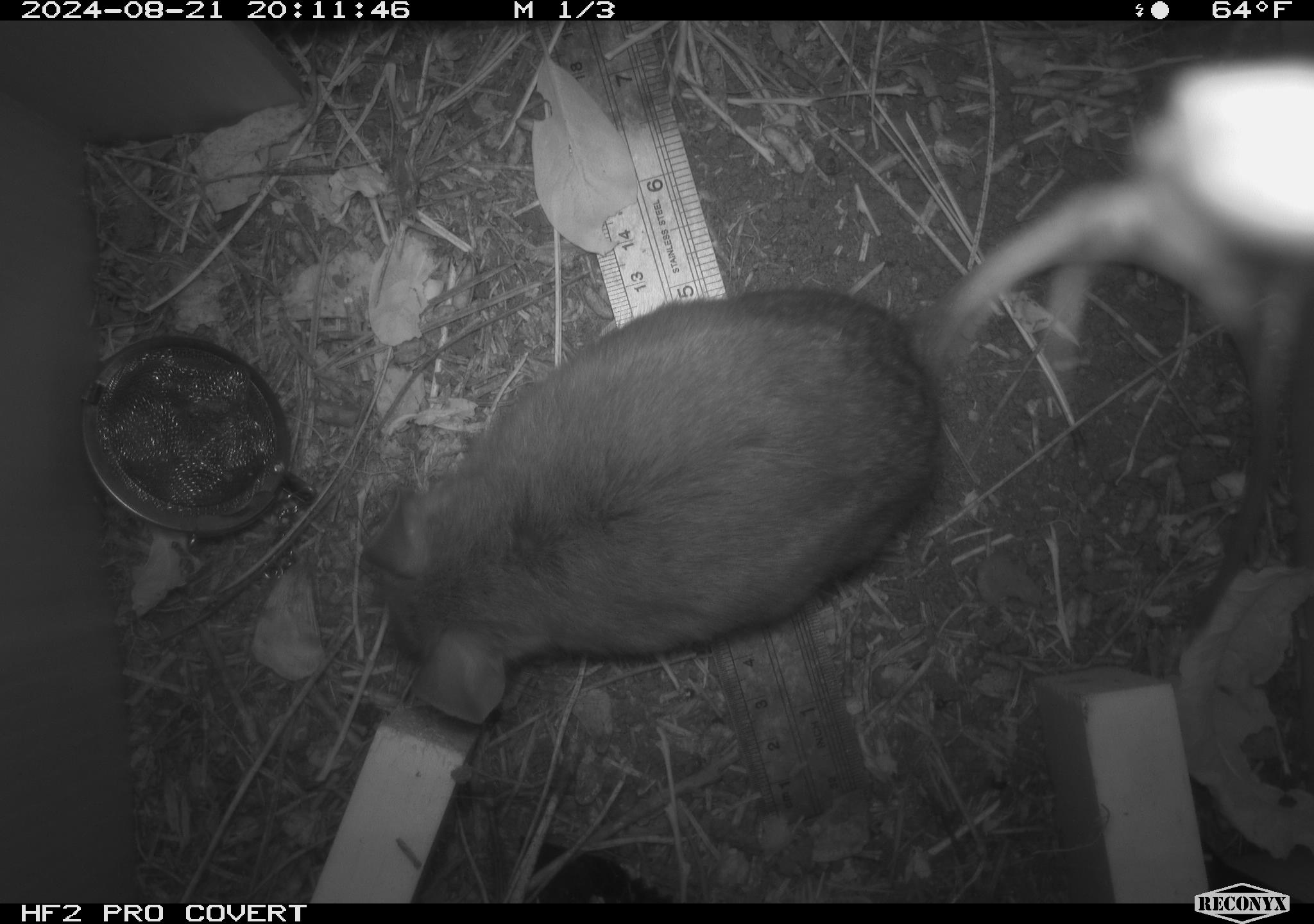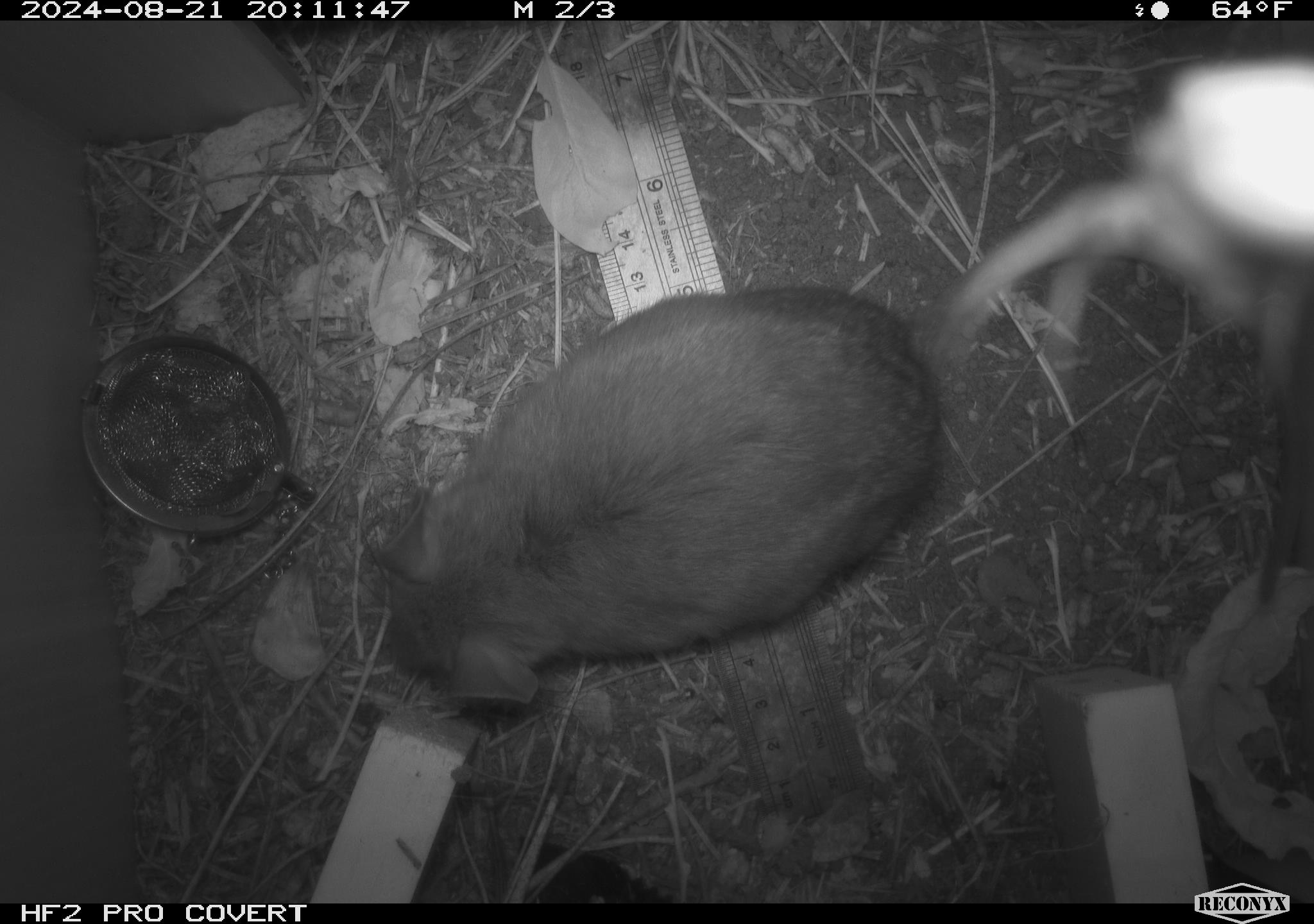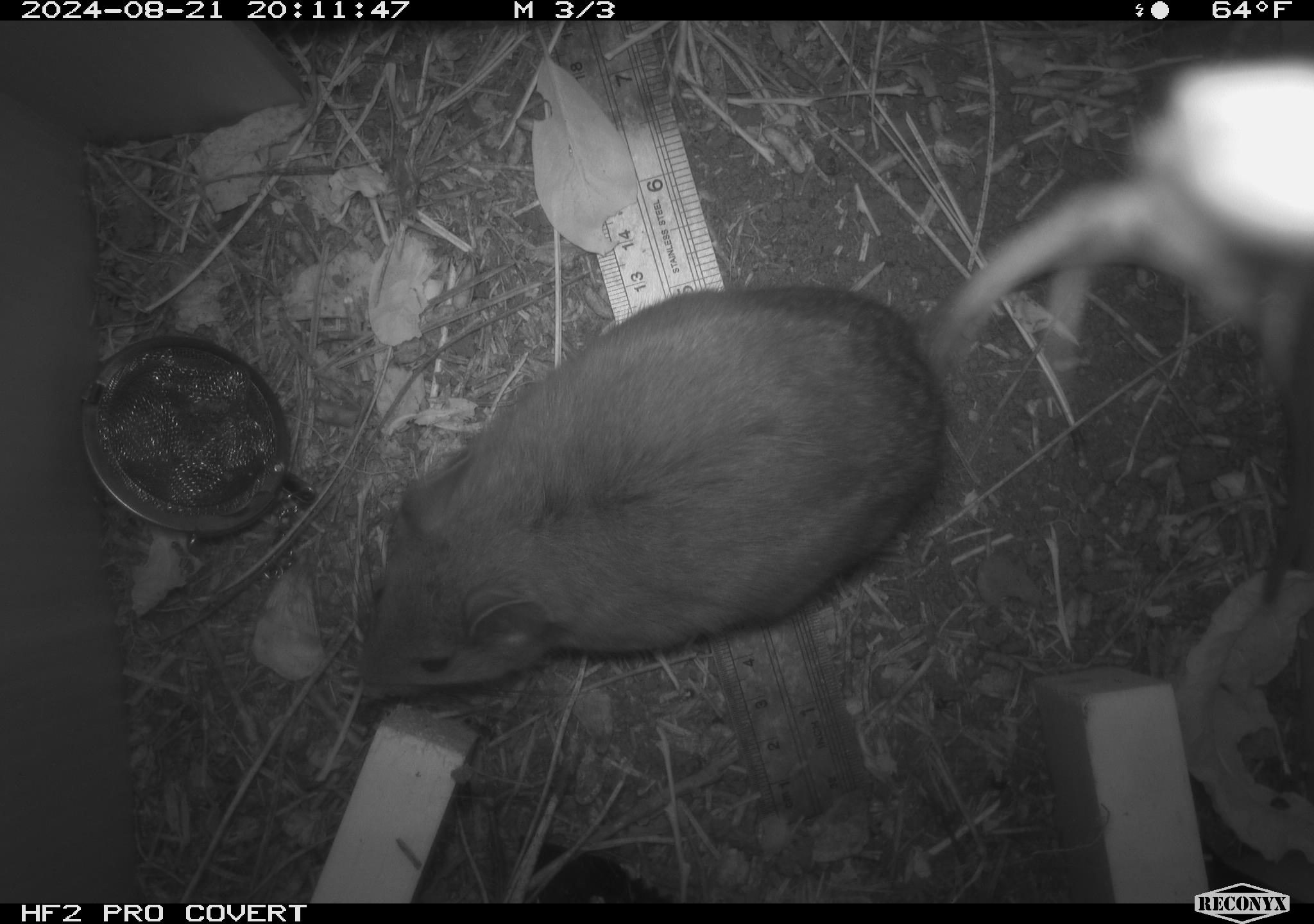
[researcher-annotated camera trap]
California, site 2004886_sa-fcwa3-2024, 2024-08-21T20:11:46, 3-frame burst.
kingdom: Animalia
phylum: Chordata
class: Mammalia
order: Rodentia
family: Cricetidae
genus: Neotoma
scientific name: Neotoma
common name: pack rat or woodrat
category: neotoma species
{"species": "neotoma species (pack rat or woodrat) (Neotoma)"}